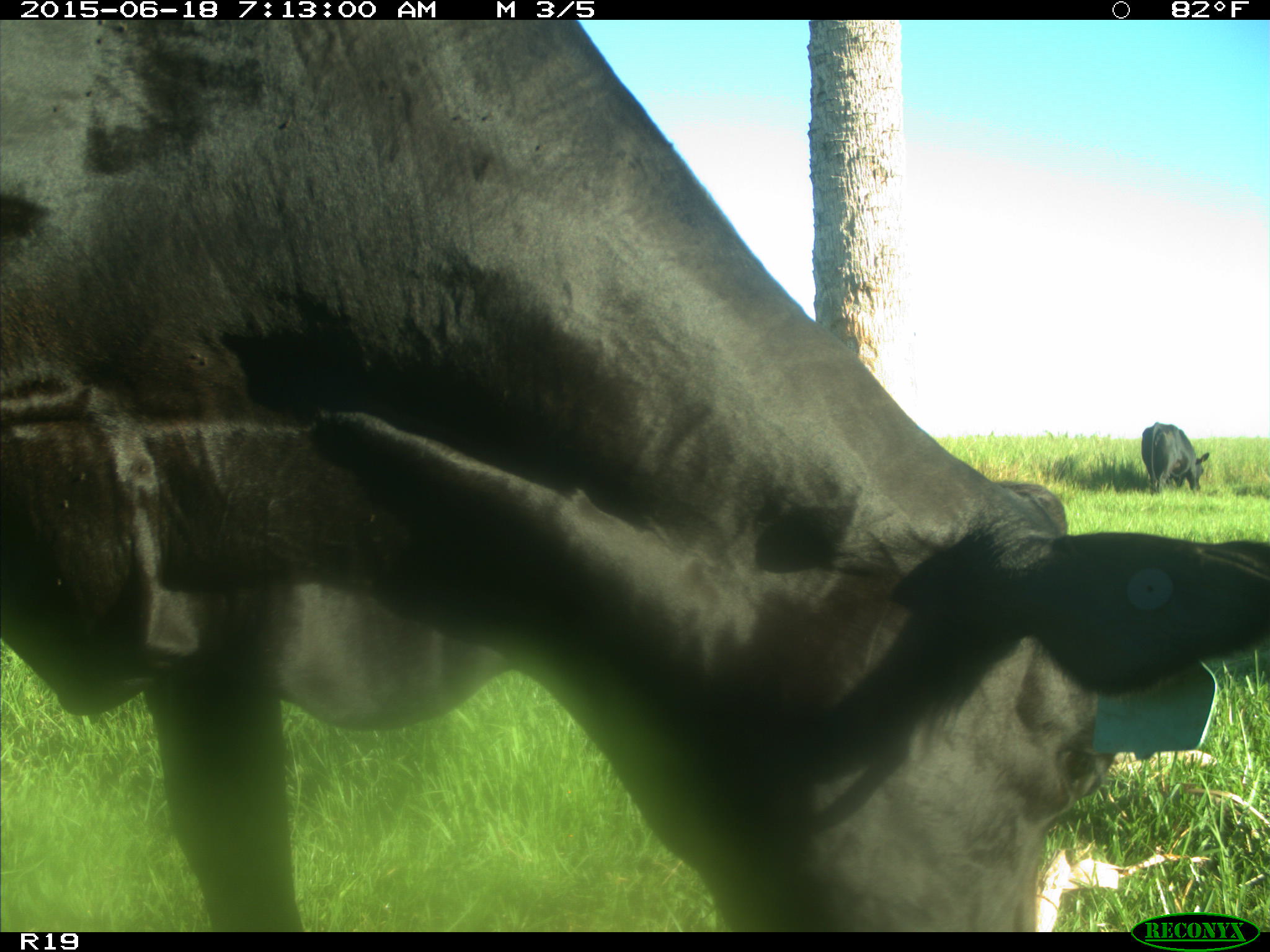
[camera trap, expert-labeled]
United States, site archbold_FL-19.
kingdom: Animalia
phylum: Chordata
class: Mammalia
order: Artiodactyla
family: Bovidae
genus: Bos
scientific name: Bos taurus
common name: domestic cow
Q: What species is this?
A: Bos taurus (domestic cow).